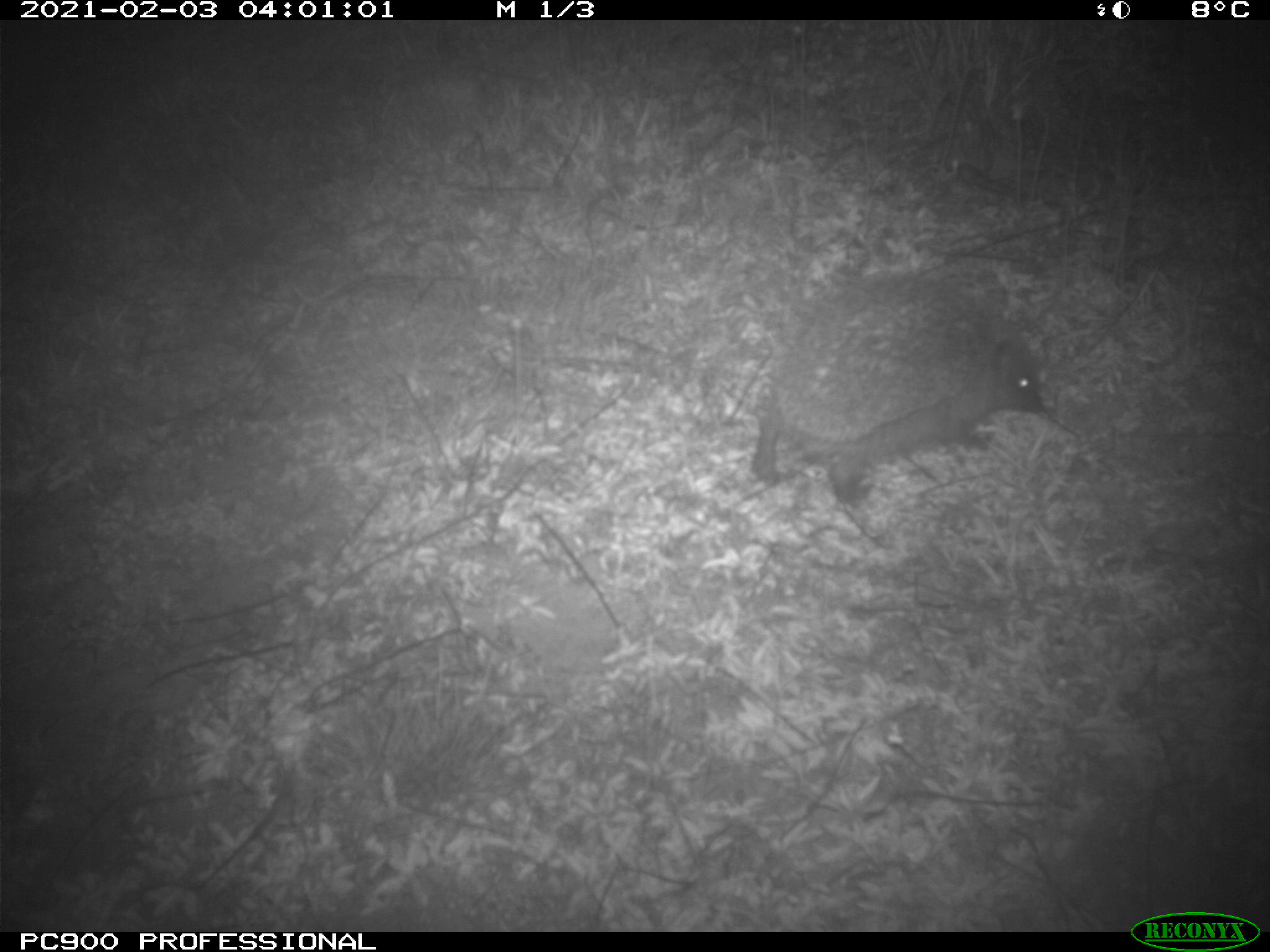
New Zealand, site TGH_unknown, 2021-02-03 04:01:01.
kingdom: Animalia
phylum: Chordata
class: Mammalia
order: Eulipotyphla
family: Erinaceidae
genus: Erinaceus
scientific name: Erinaceus europaeus europaeus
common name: european hedgehog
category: hedgehog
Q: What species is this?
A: Hedgehog (european hedgehog) (Erinaceus europaeus europaeus).